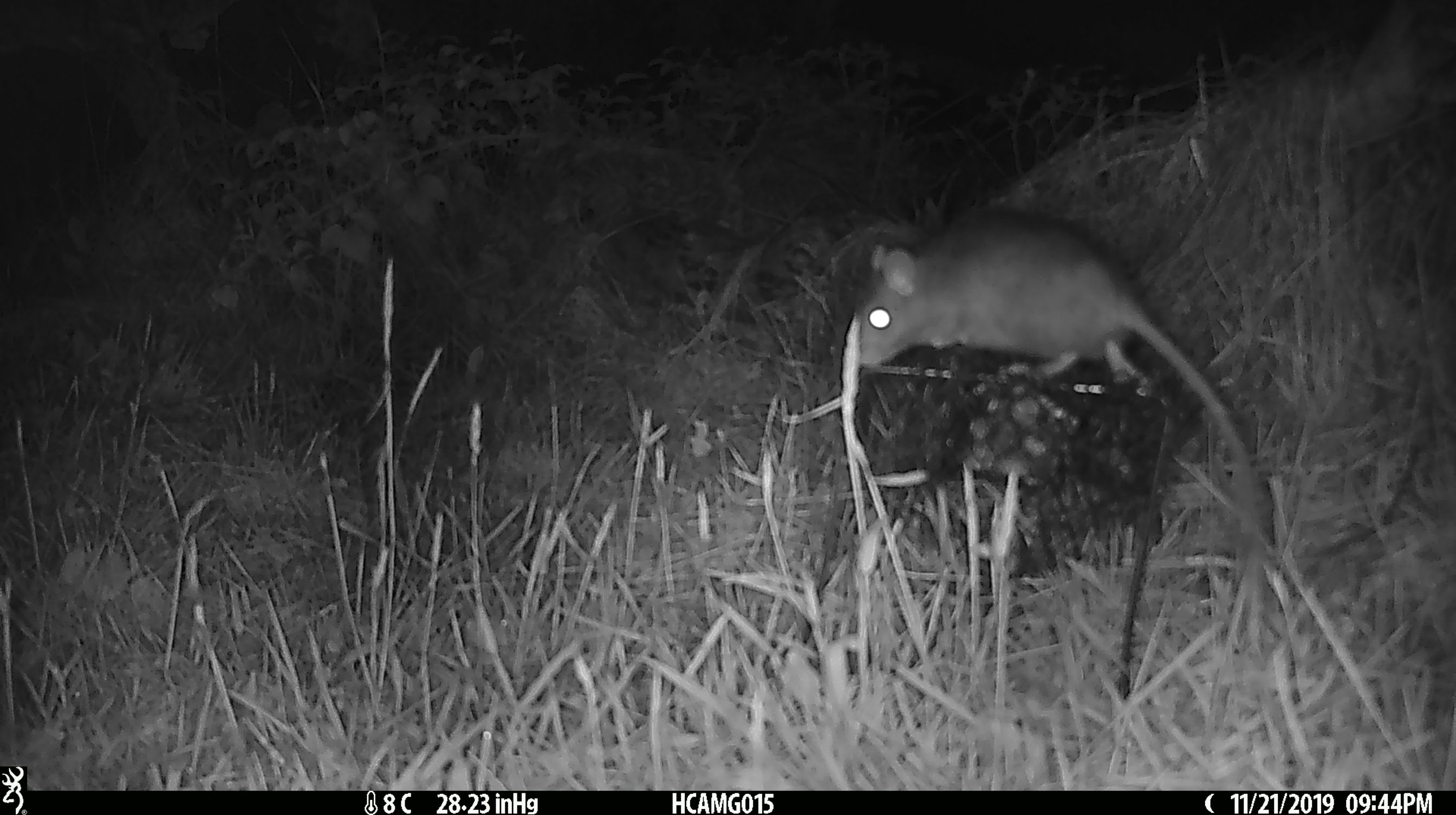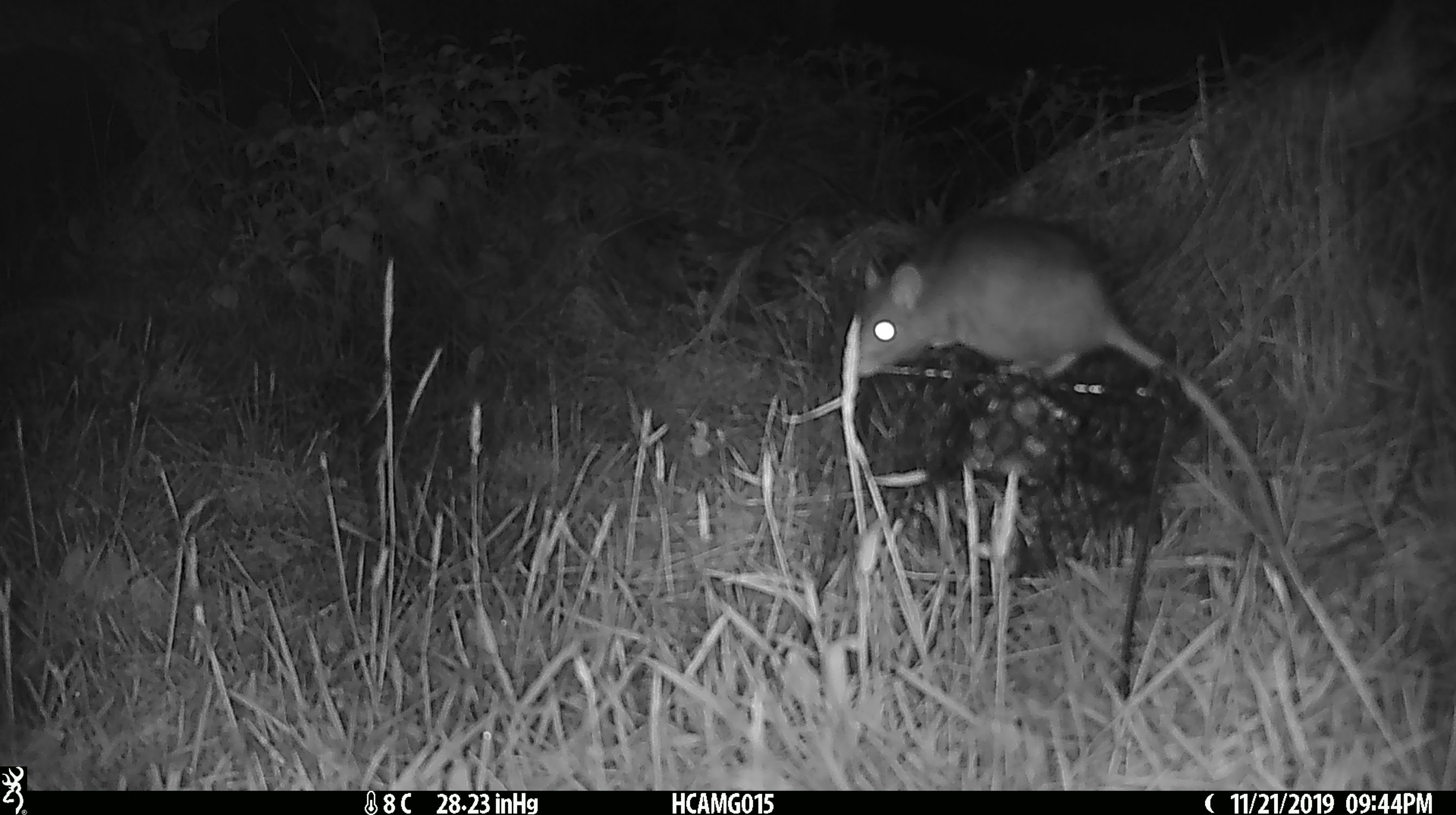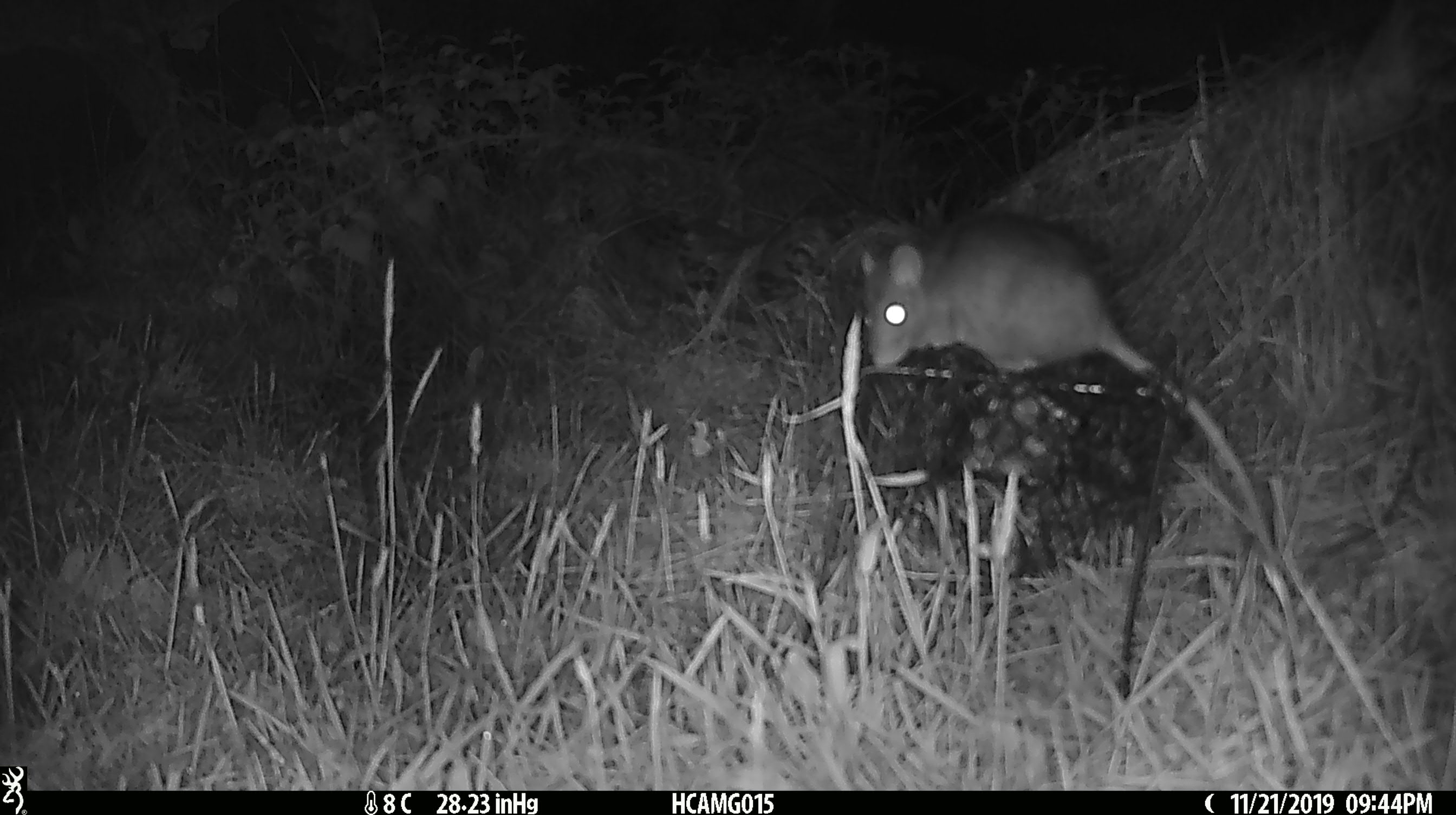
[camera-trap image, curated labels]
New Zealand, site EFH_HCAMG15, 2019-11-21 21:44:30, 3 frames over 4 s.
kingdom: Animalia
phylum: Chordata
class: Mammalia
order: Rodentia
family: Muridae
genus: Rattus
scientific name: Rattus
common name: rat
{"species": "rat (Rattus)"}